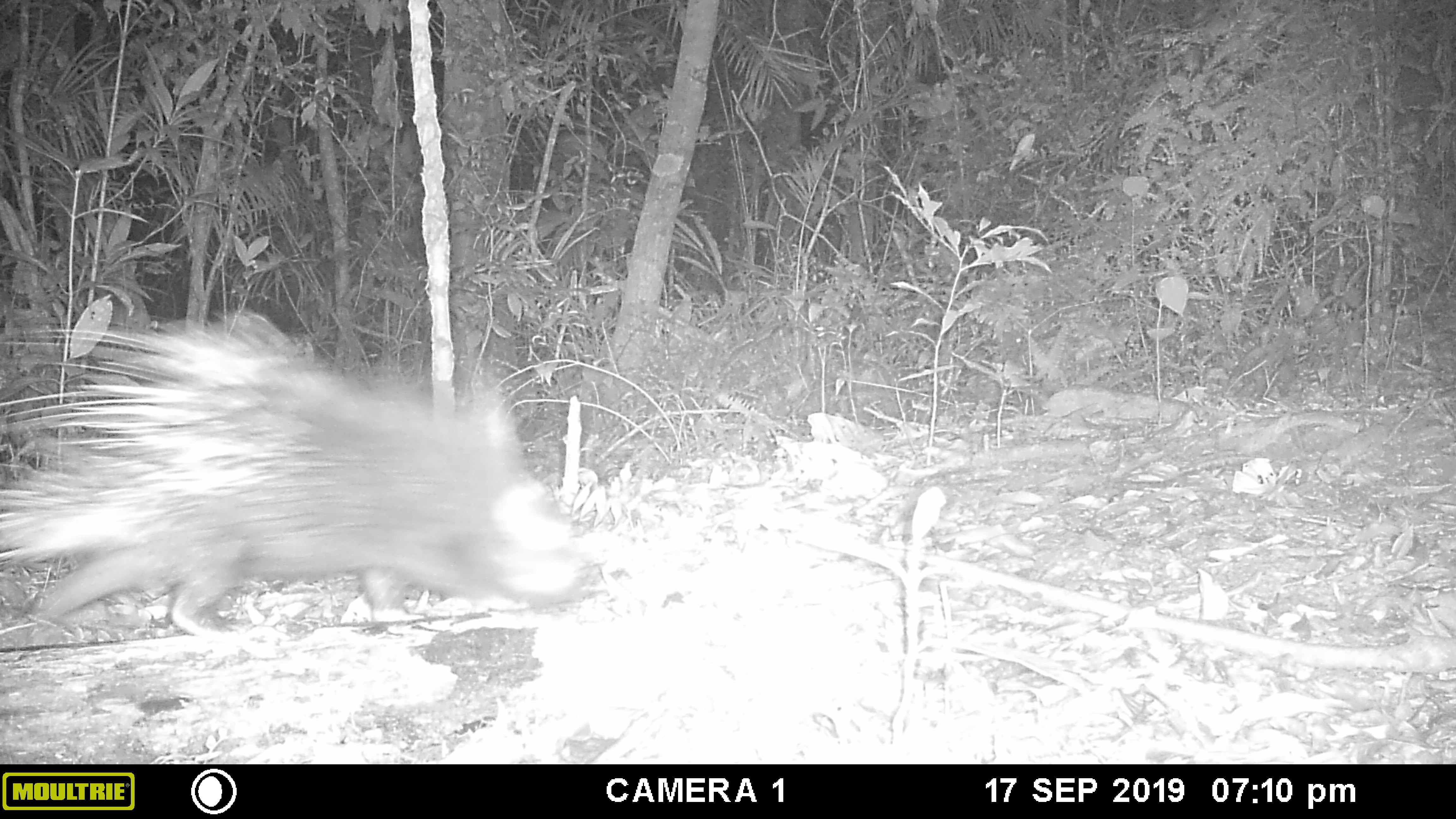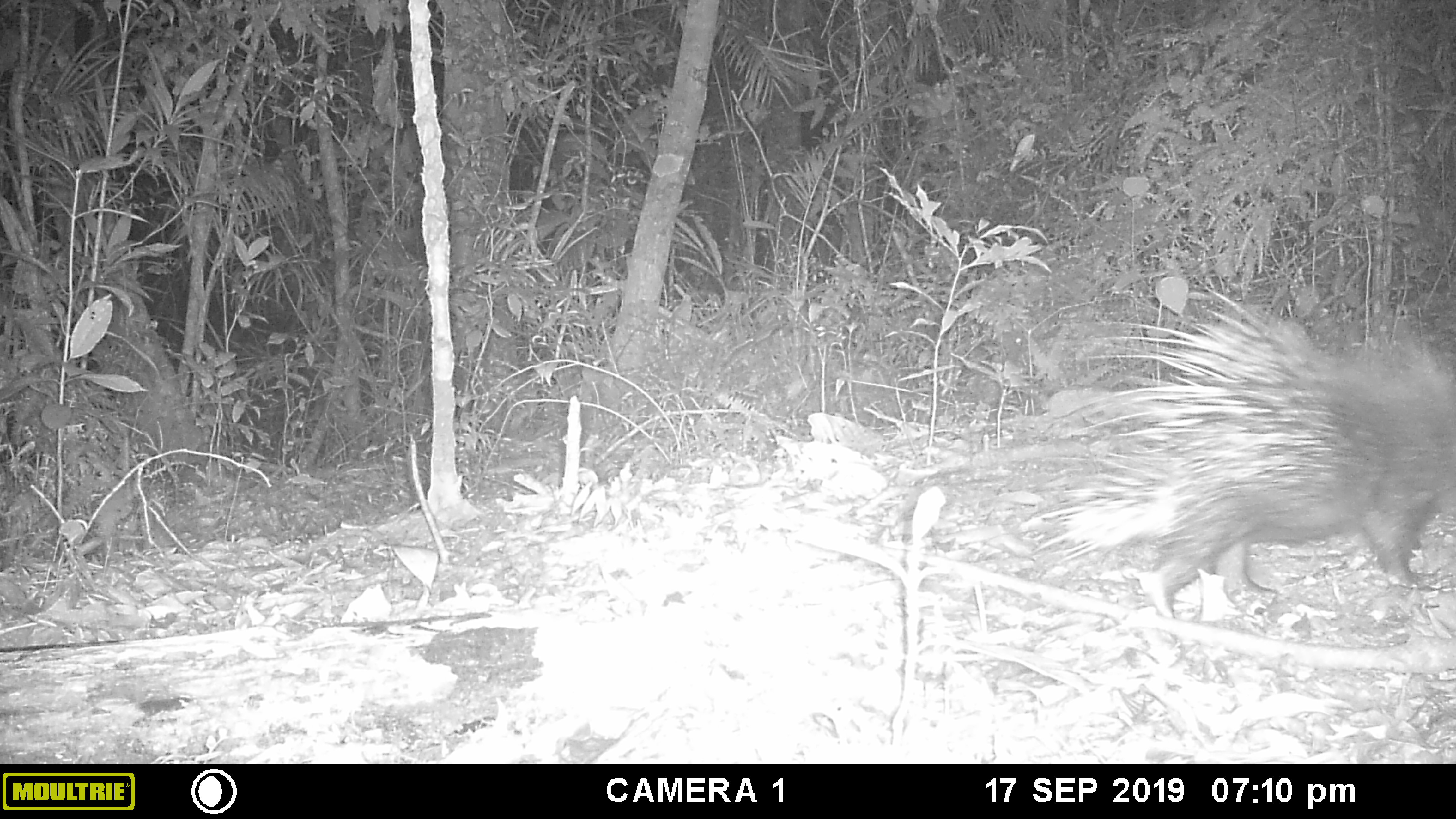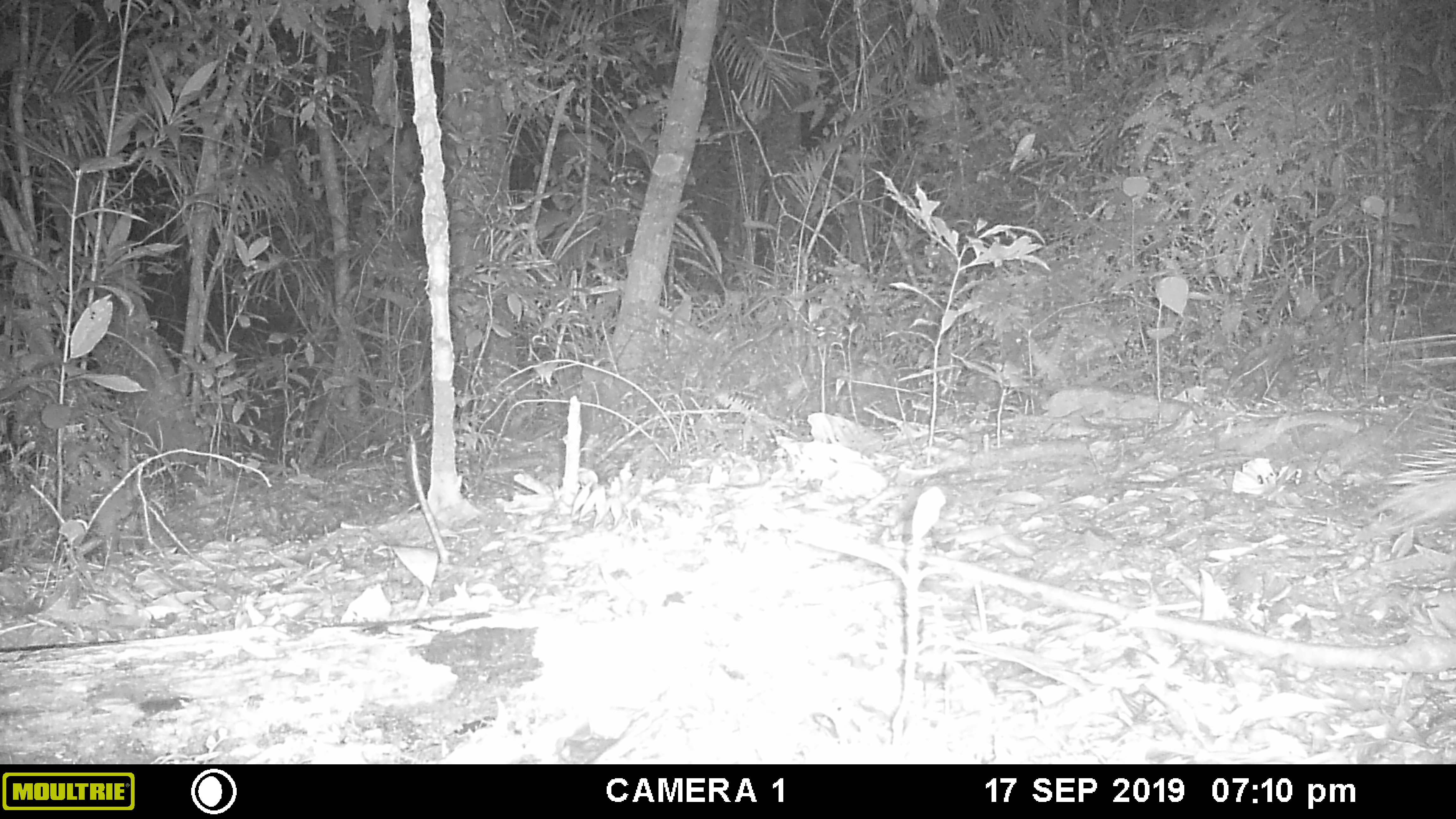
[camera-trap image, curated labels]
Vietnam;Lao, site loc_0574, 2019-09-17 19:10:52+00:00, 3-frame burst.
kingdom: Animalia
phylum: Chordata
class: Mammalia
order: Rodentia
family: Hystricidae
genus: Hystrix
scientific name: Hystrix brachyura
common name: malayan porcupine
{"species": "malayan porcupine (Hystrix brachyura)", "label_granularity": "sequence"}